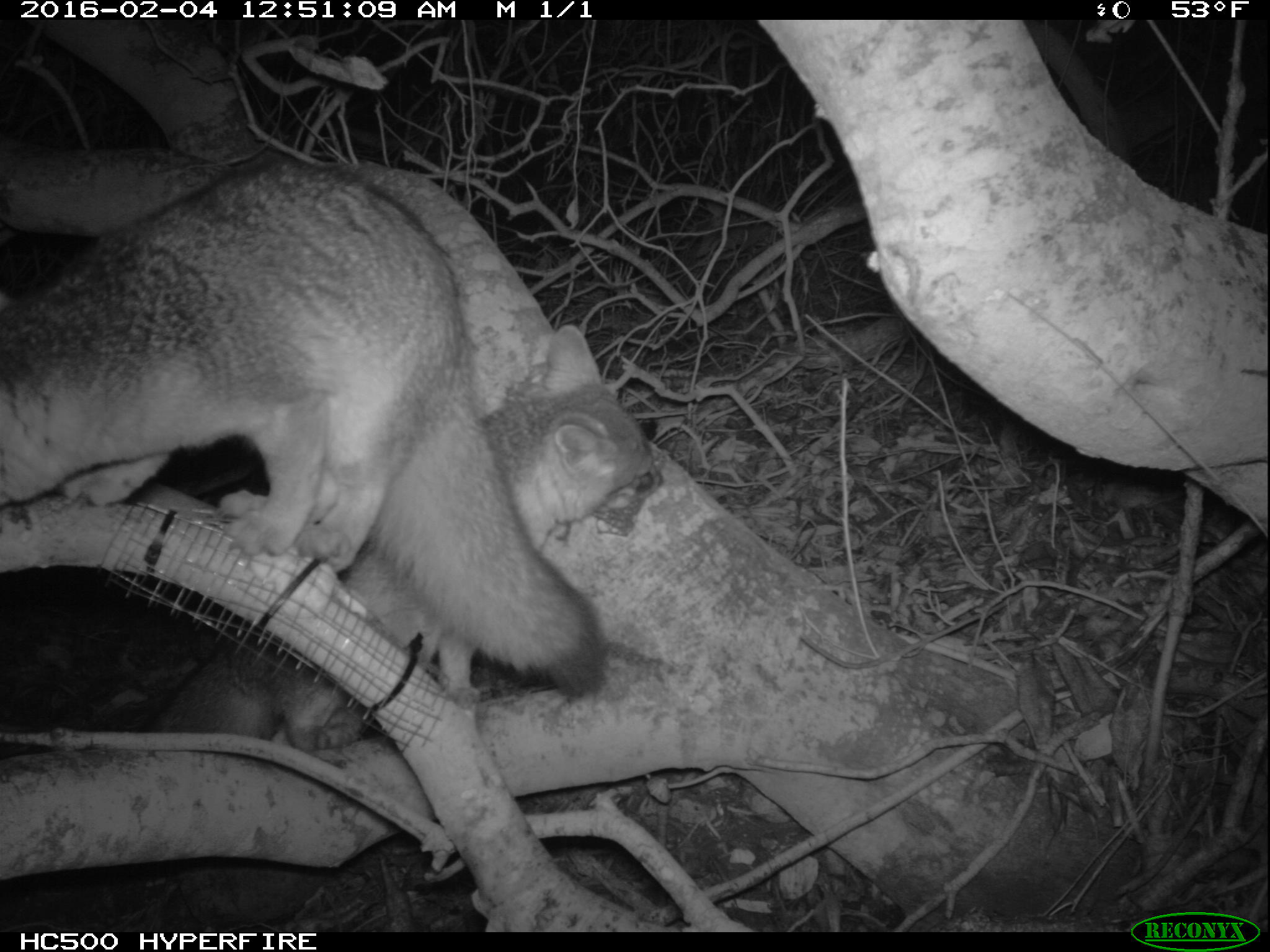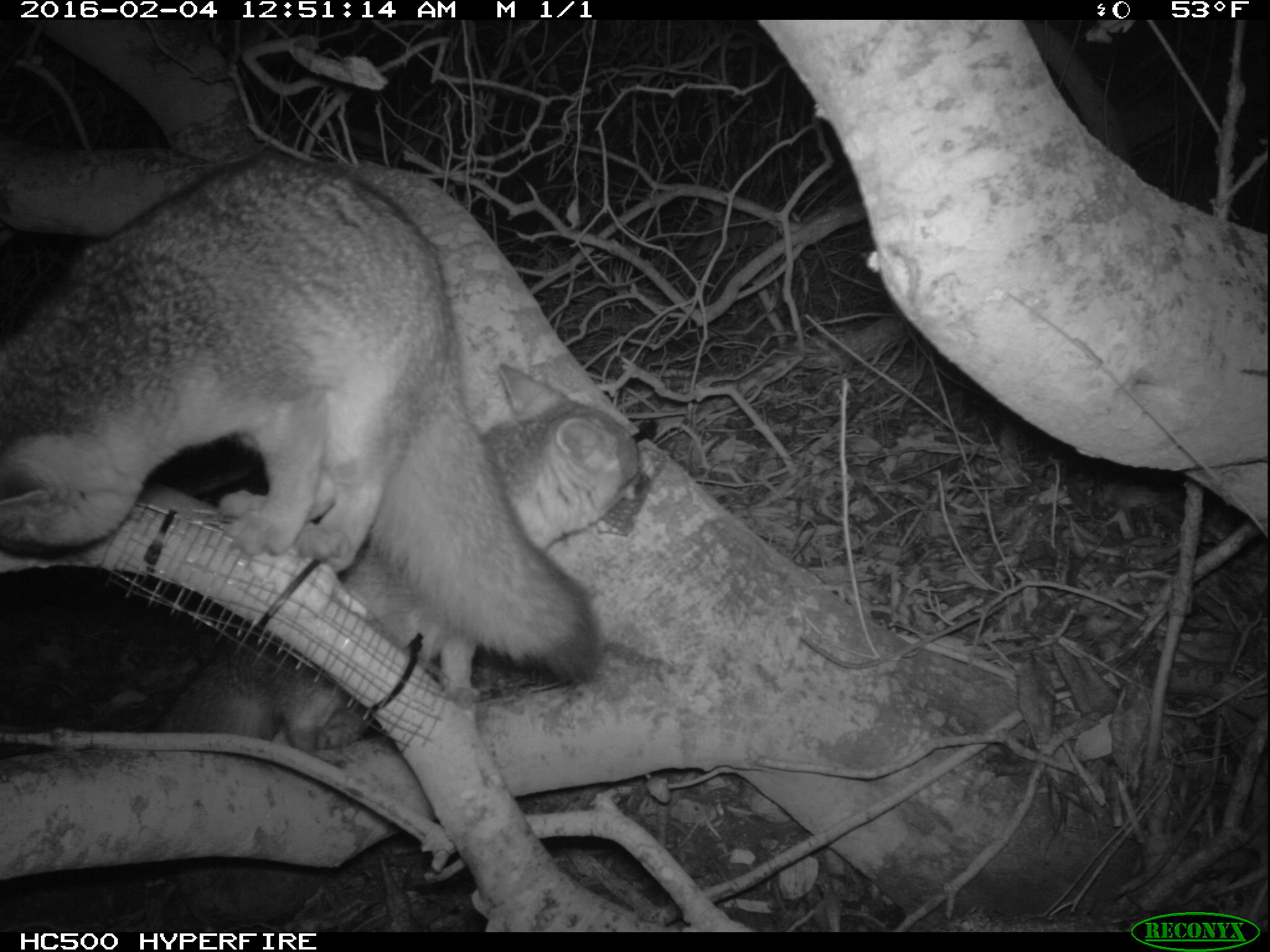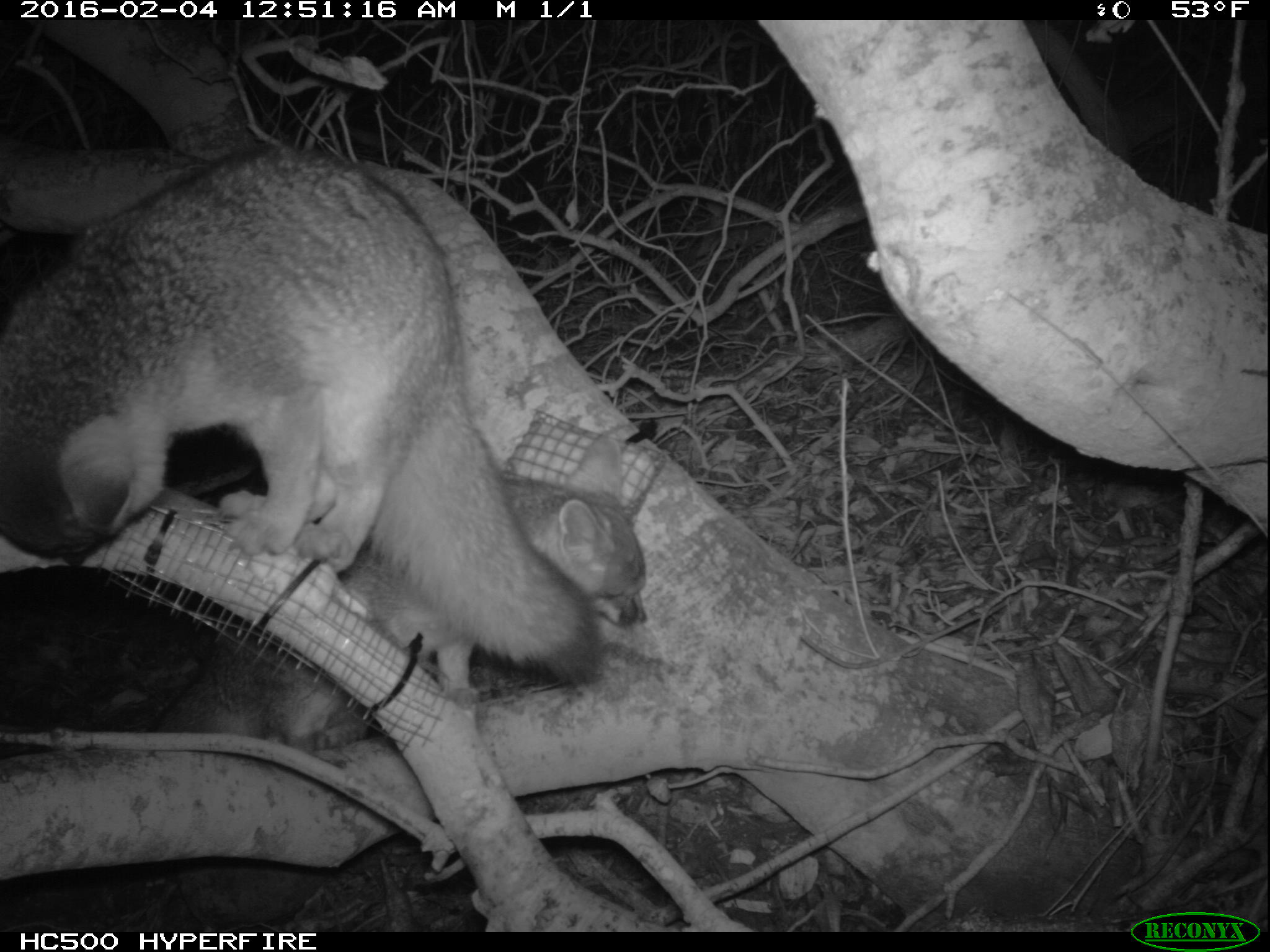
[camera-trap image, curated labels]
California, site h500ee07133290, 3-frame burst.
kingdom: Animalia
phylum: Chordata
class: Mammalia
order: Carnivora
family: Canidae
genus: Urocyon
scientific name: Urocyon littoralis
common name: island fox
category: fox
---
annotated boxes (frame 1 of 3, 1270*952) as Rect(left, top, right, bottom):
fox: Rect(0, 161, 610, 698); Rect(148, 325, 664, 754)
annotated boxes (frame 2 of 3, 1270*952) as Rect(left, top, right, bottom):
fox: Rect(0, 155, 598, 682); Rect(147, 364, 648, 749)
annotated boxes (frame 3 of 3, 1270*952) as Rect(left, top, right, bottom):
fox: Rect(1, 145, 601, 686); Rect(148, 433, 648, 756)